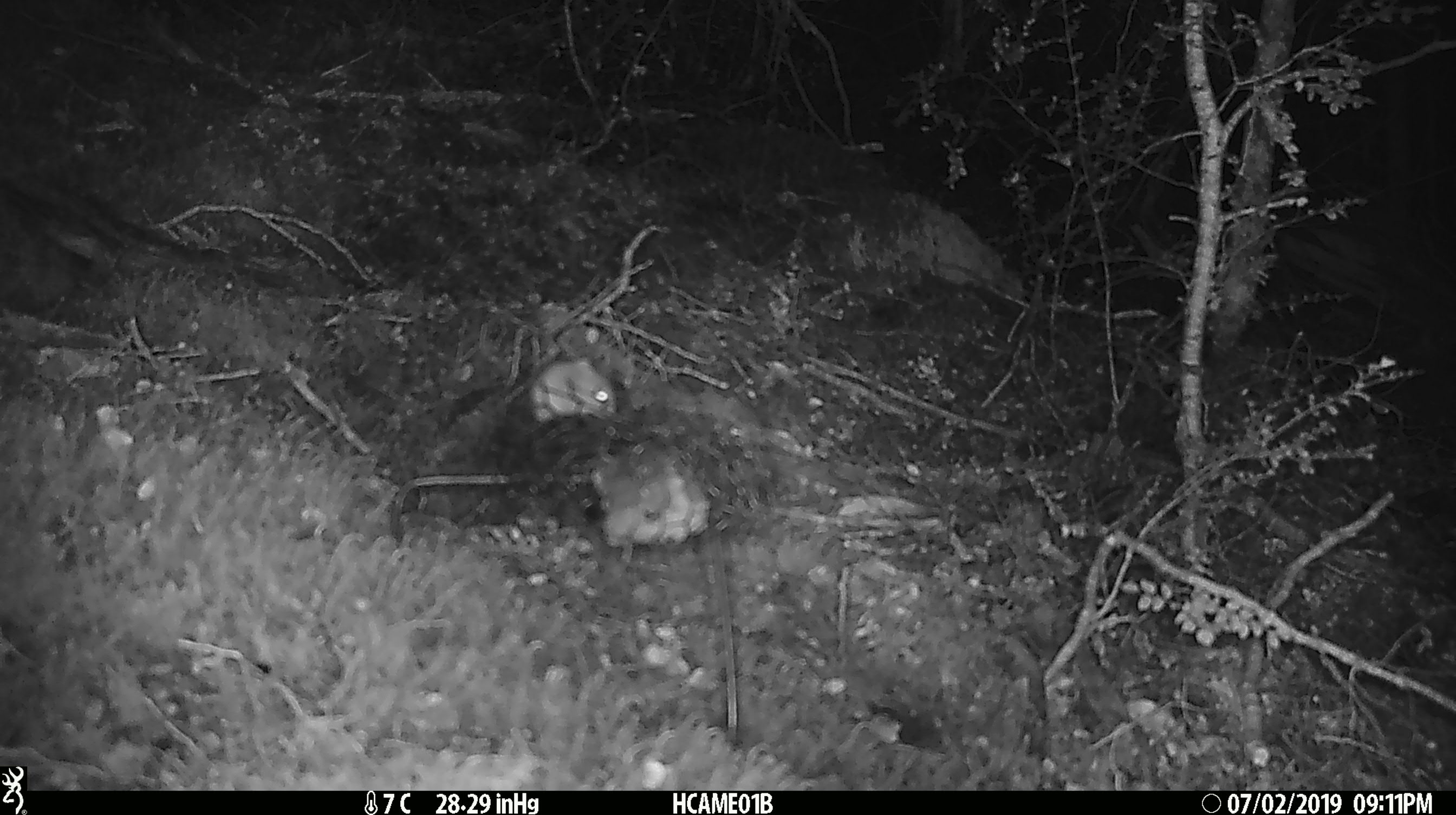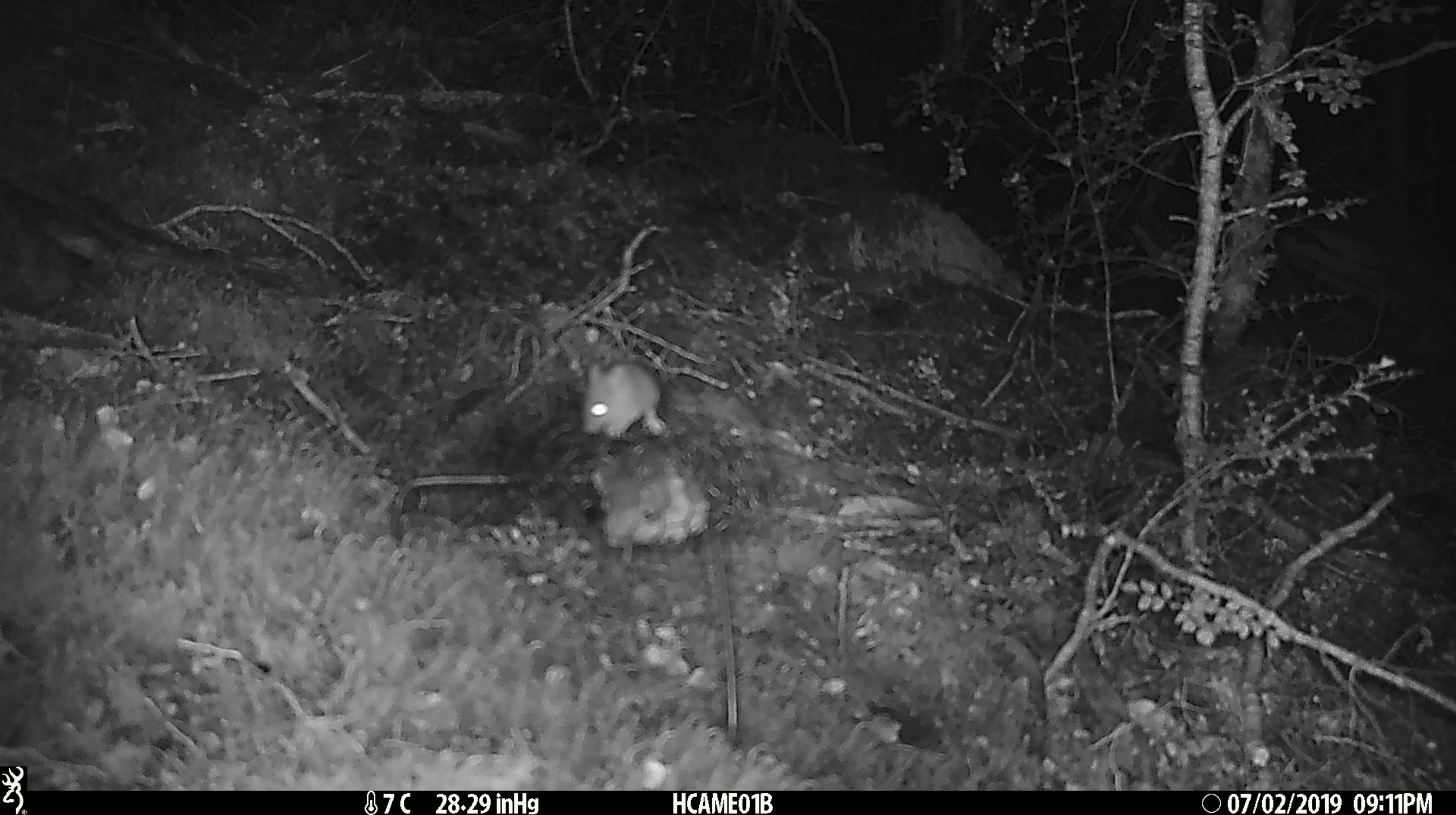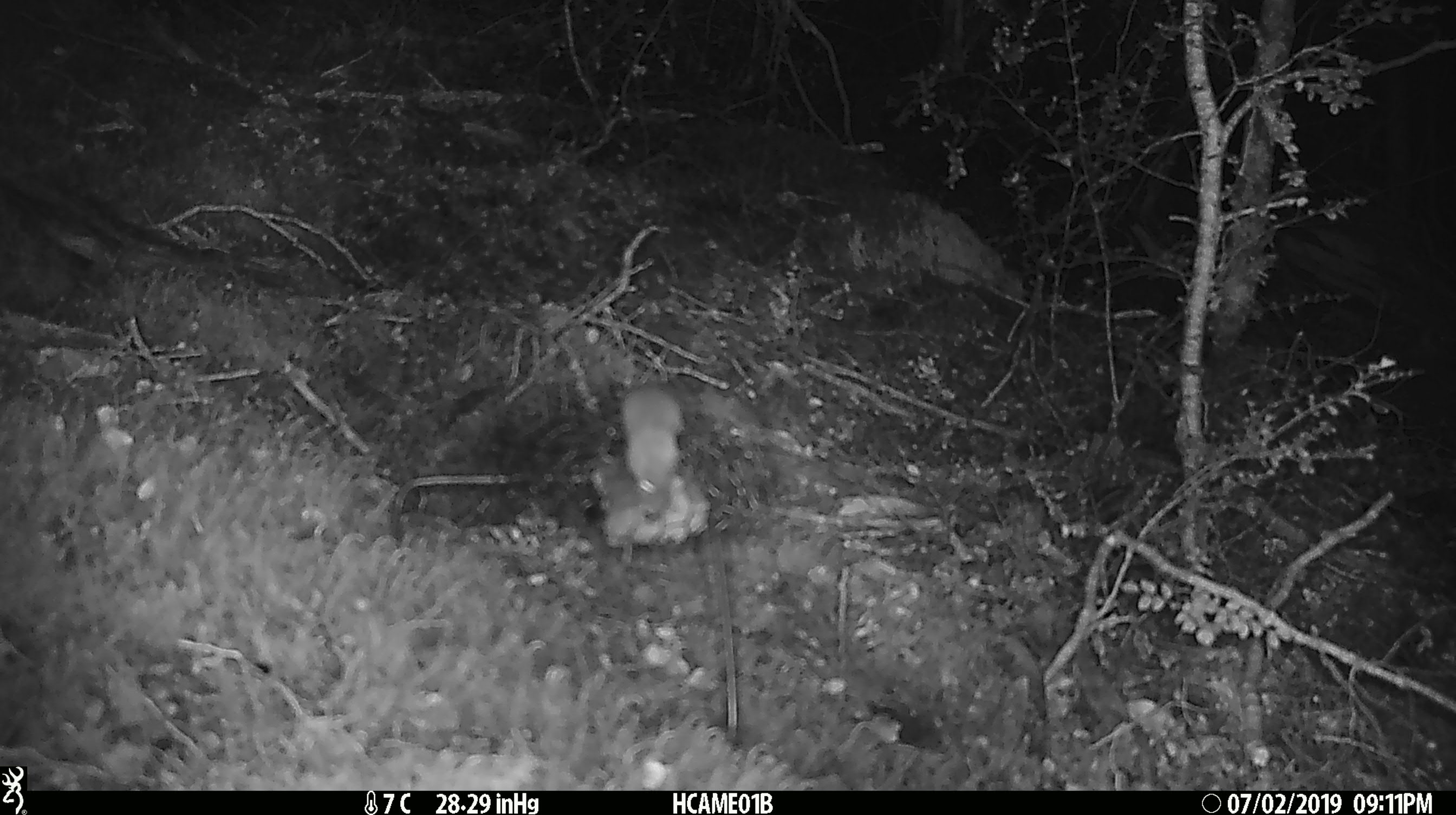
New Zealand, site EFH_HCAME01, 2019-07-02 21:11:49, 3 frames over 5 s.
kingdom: Animalia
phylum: Chordata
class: Mammalia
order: Rodentia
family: Muridae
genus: Mus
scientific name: Mus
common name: mouse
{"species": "mouse (Mus)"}